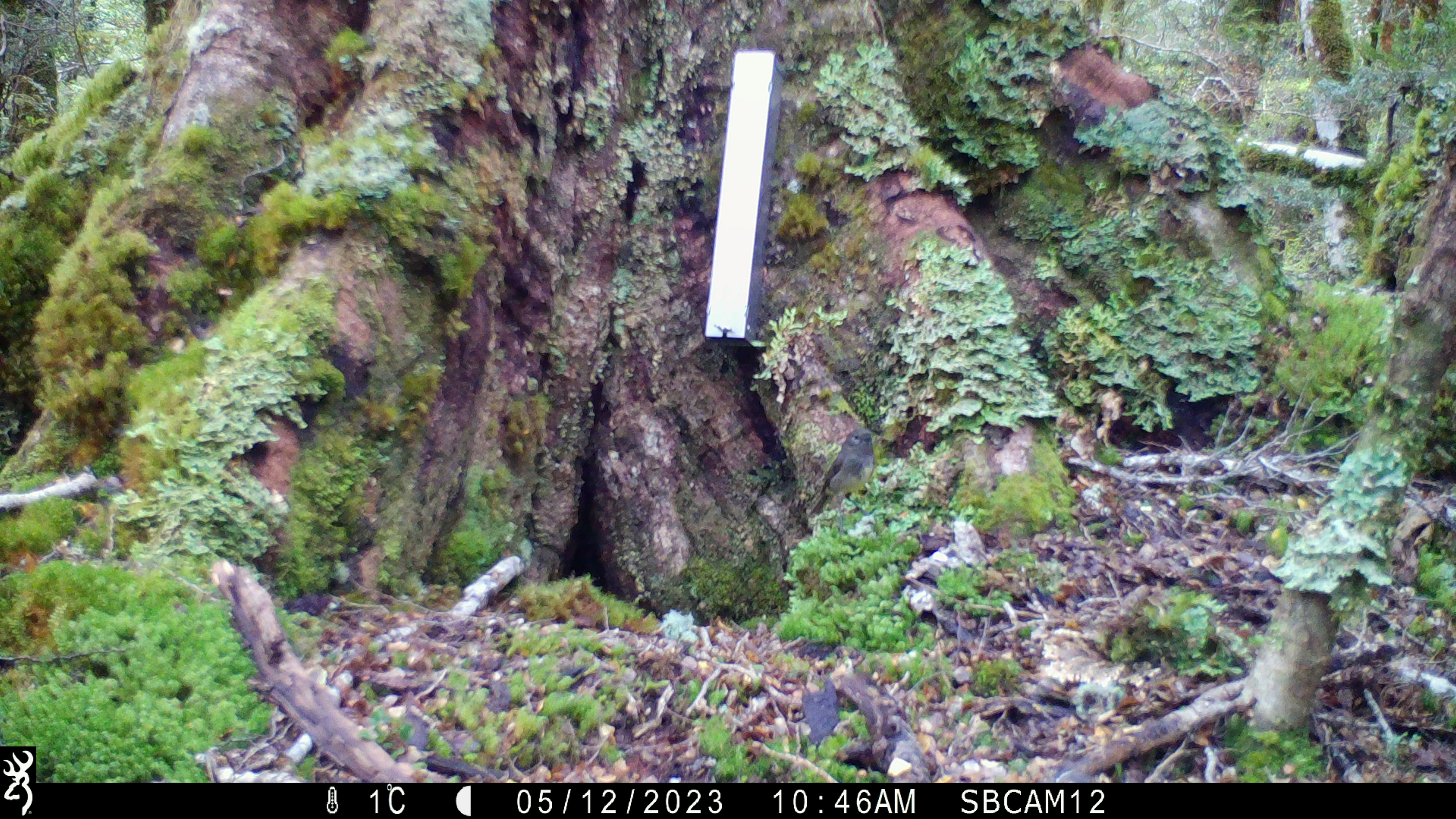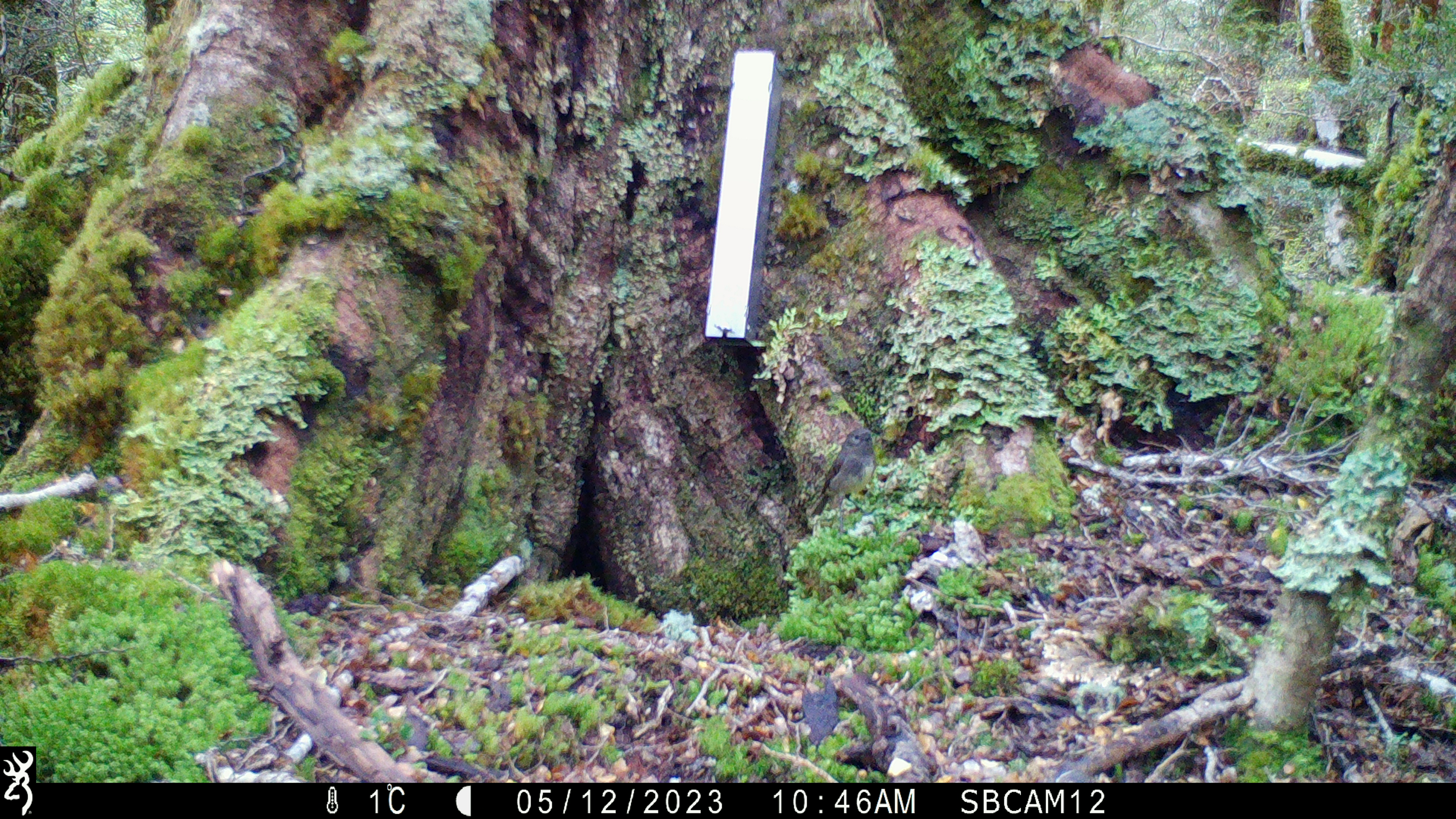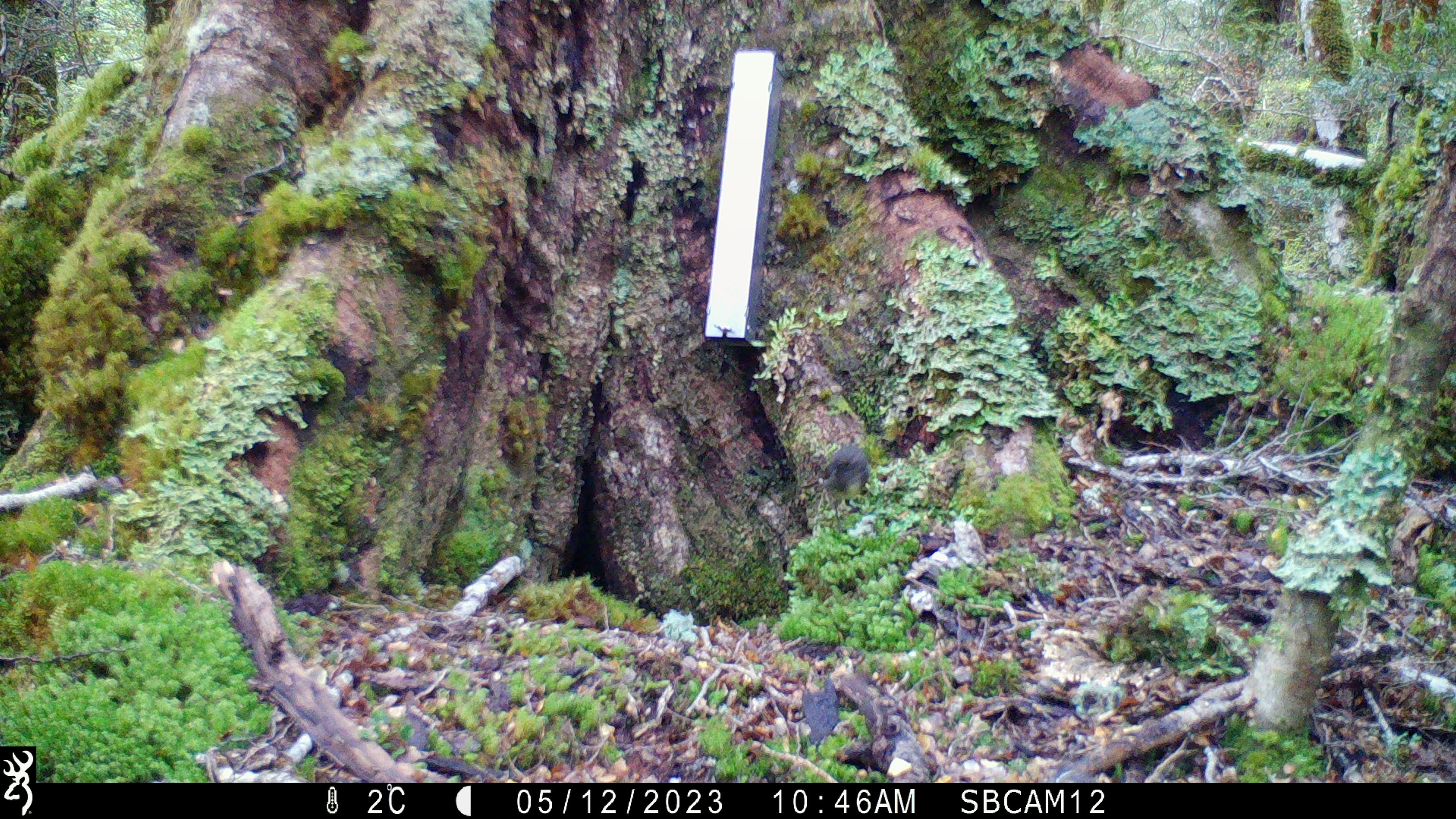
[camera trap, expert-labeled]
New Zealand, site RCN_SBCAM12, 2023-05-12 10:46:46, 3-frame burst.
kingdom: Animalia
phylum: Chordata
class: Aves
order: Passeriformes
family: Petroicidae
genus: Petroica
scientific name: Petroica australis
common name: new zealand robin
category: robin